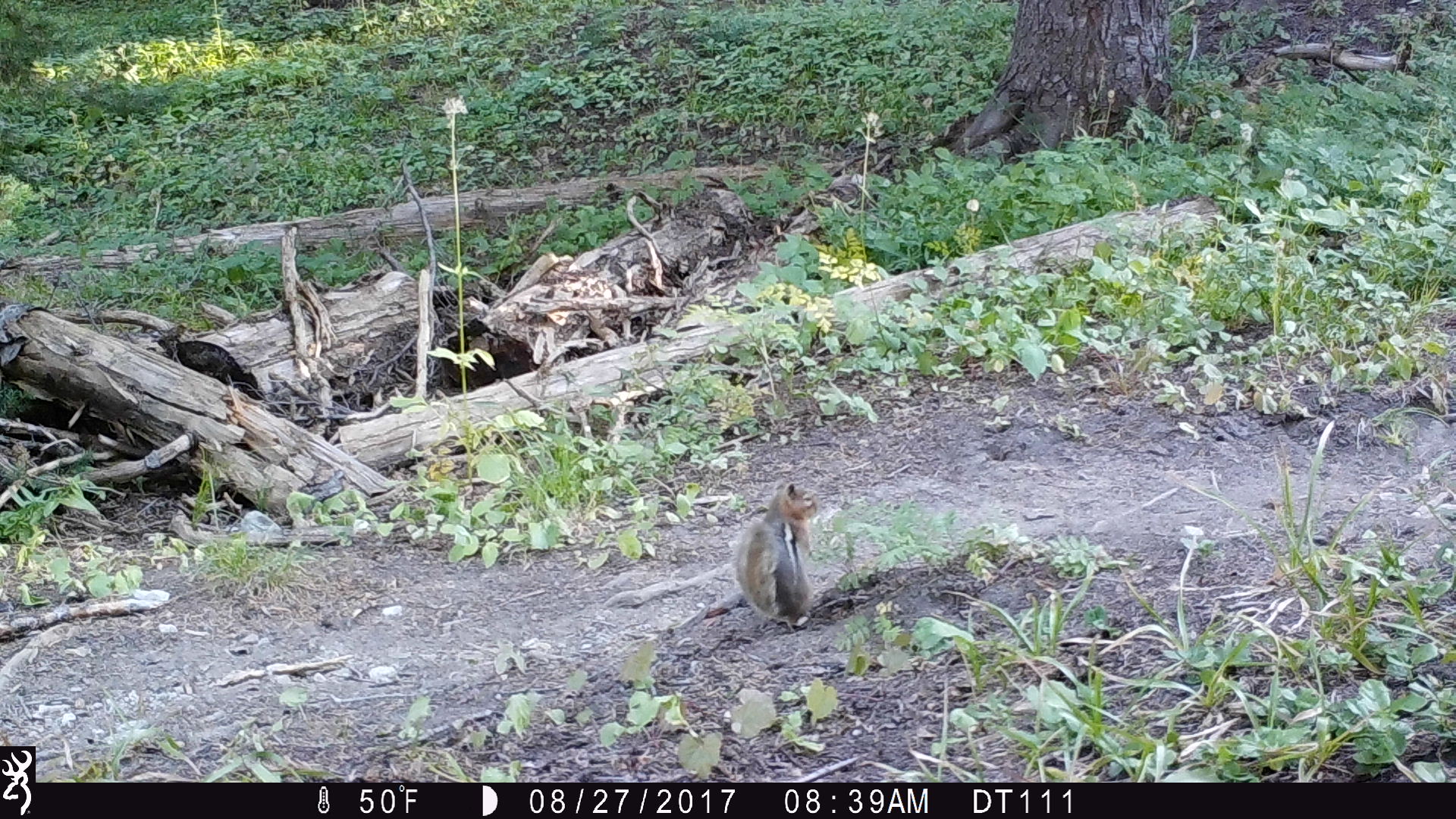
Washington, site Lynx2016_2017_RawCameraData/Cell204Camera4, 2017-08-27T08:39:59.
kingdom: Animalia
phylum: Chordata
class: Mammalia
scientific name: Mammalia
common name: small mammal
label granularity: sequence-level